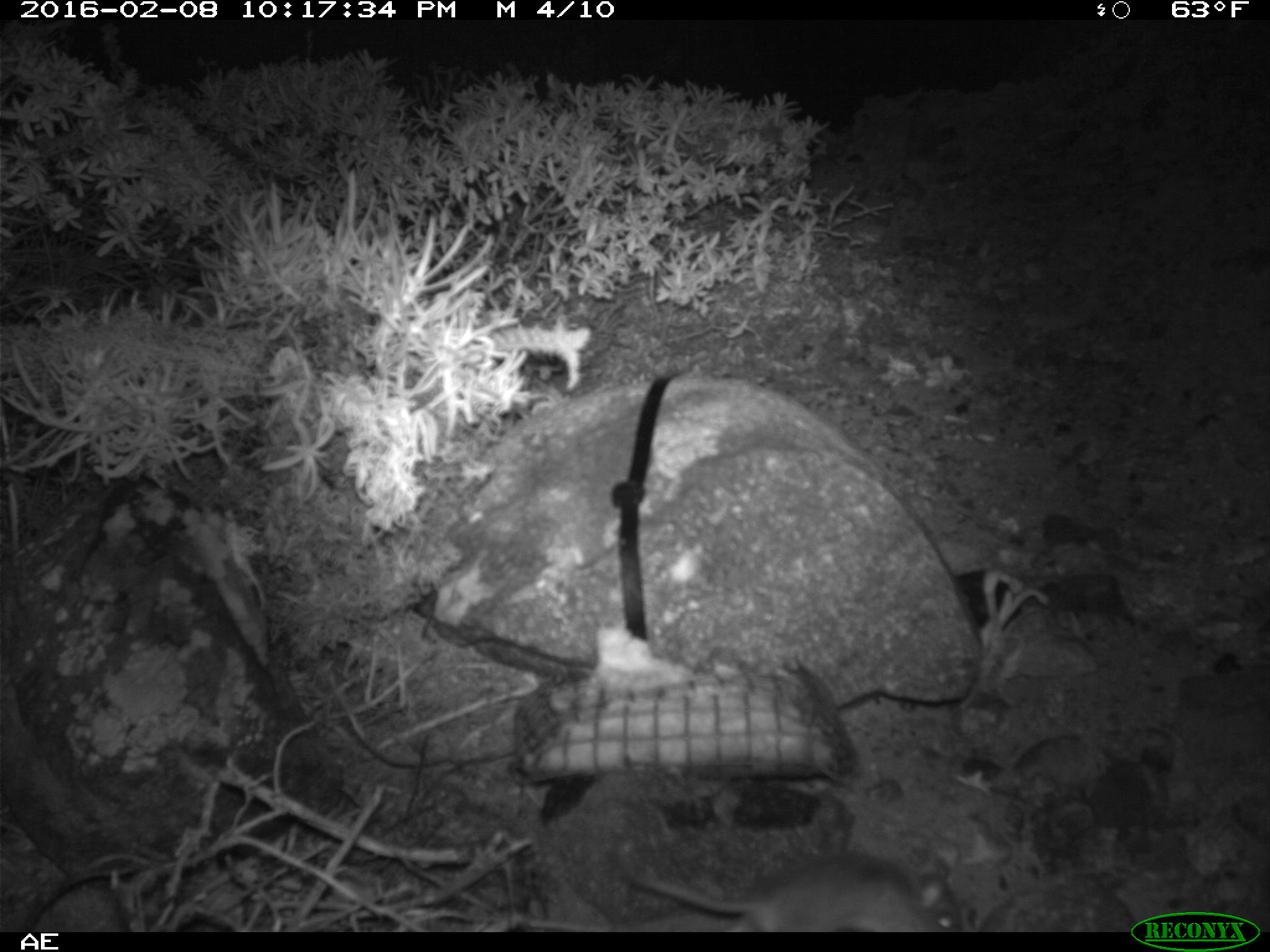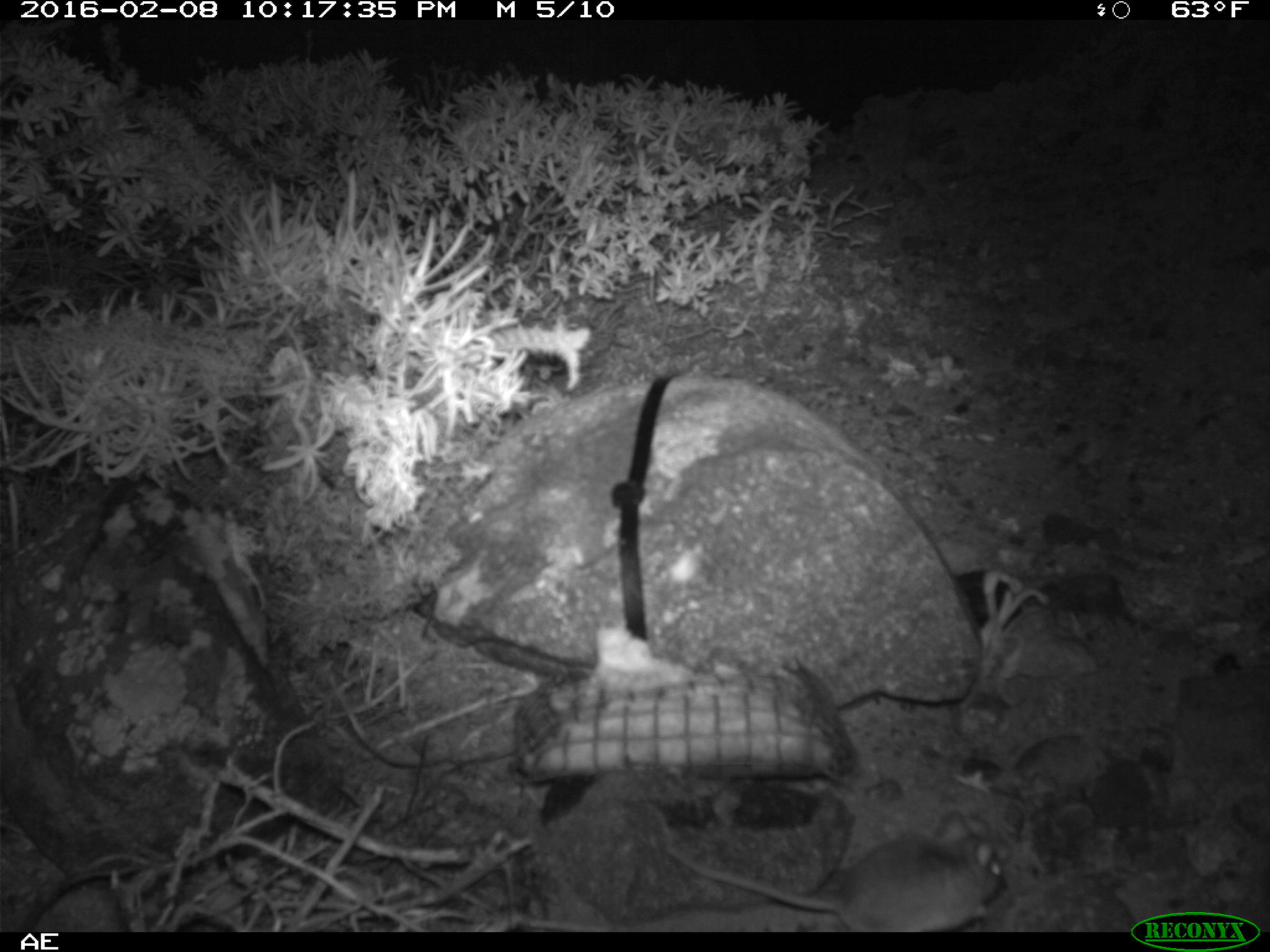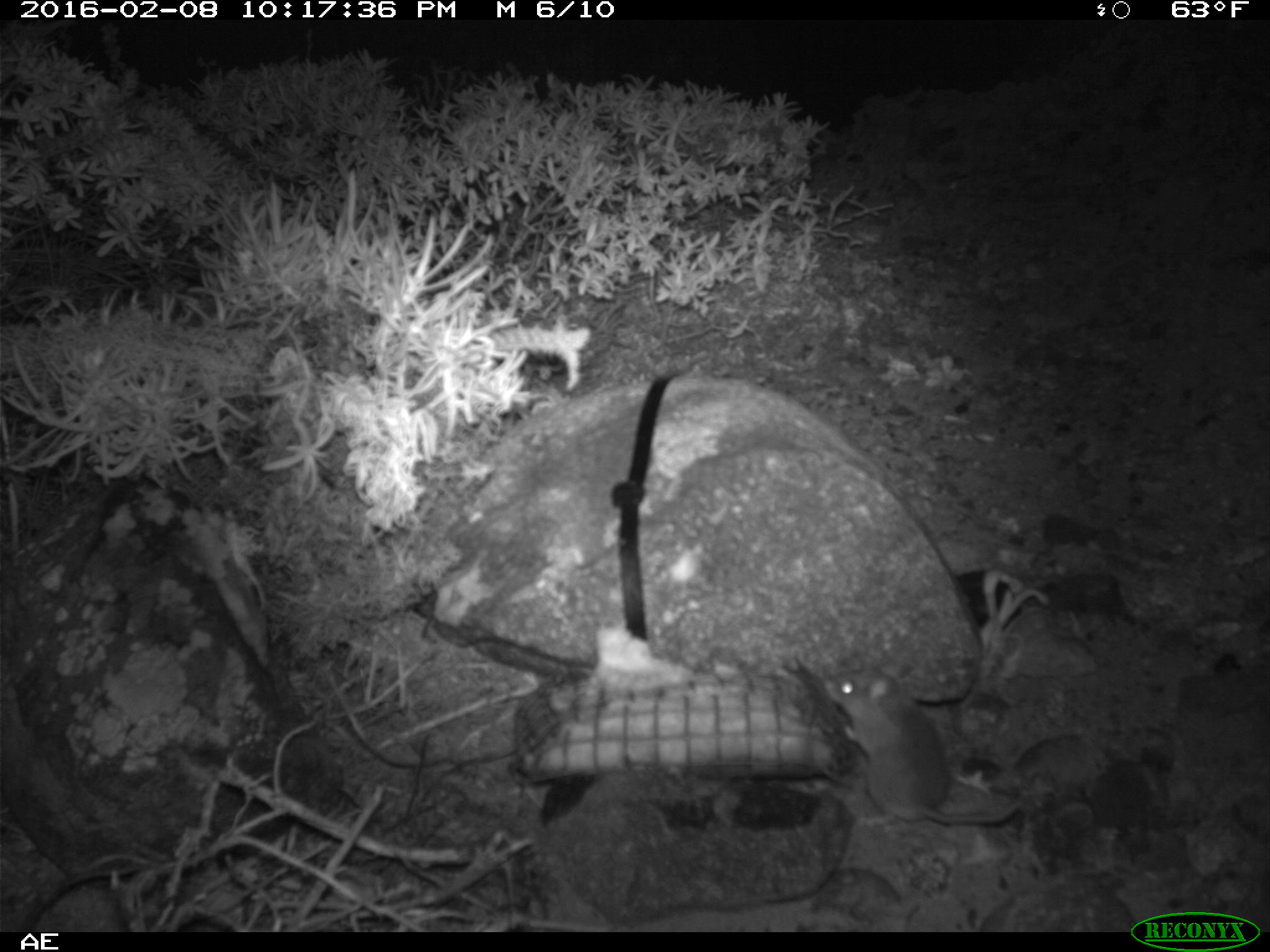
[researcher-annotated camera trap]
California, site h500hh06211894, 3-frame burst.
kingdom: Animalia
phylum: Chordata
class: Mammalia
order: Rodentia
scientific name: Rodentia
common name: rodent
Rodent (Rodentia).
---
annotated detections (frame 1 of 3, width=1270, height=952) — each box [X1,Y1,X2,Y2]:
rodent: [626,852,965,932]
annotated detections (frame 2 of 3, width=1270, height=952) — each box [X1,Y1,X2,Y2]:
rodent: [660,811,1005,932]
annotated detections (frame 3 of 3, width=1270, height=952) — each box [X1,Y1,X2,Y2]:
rodent: [822,663,1023,825]